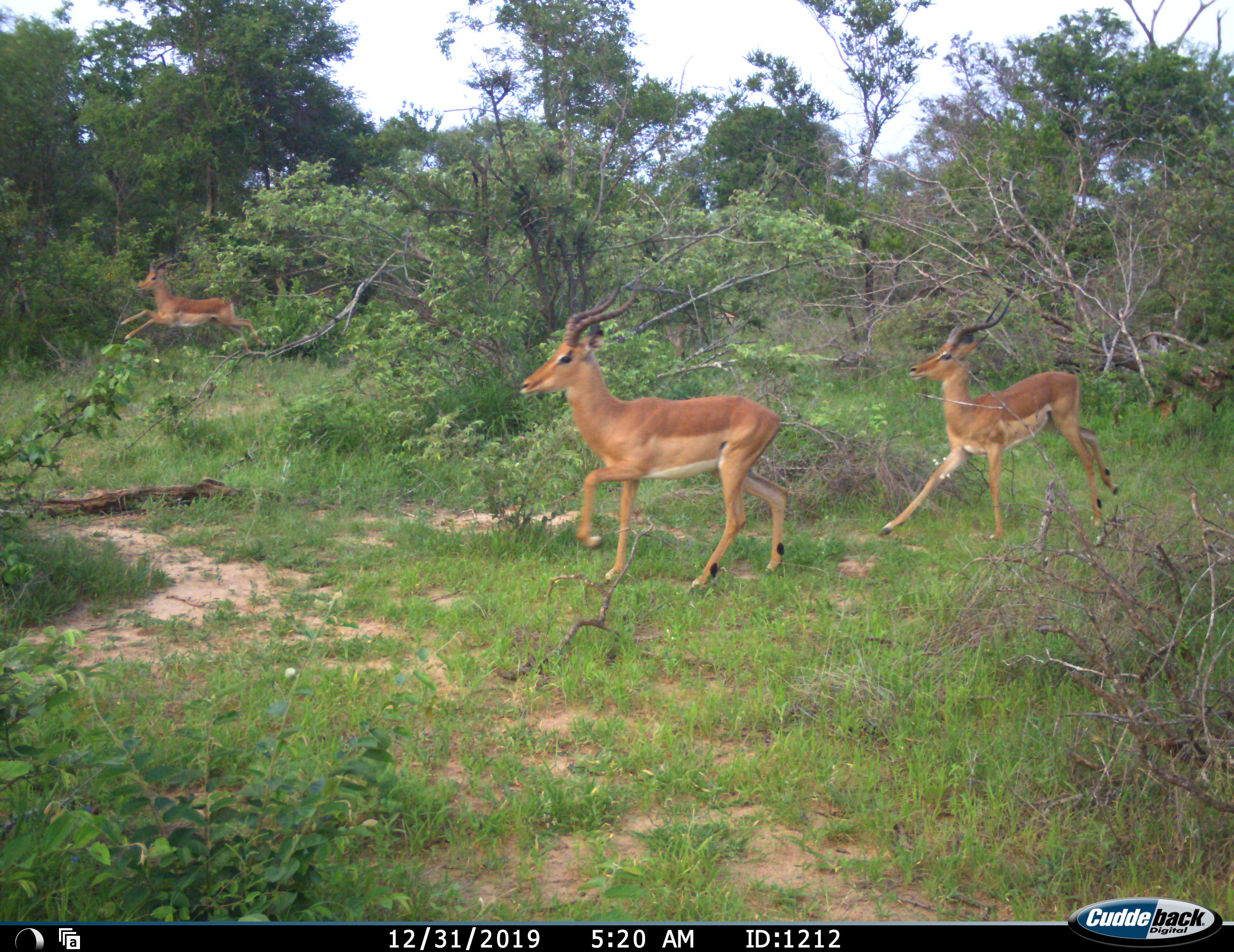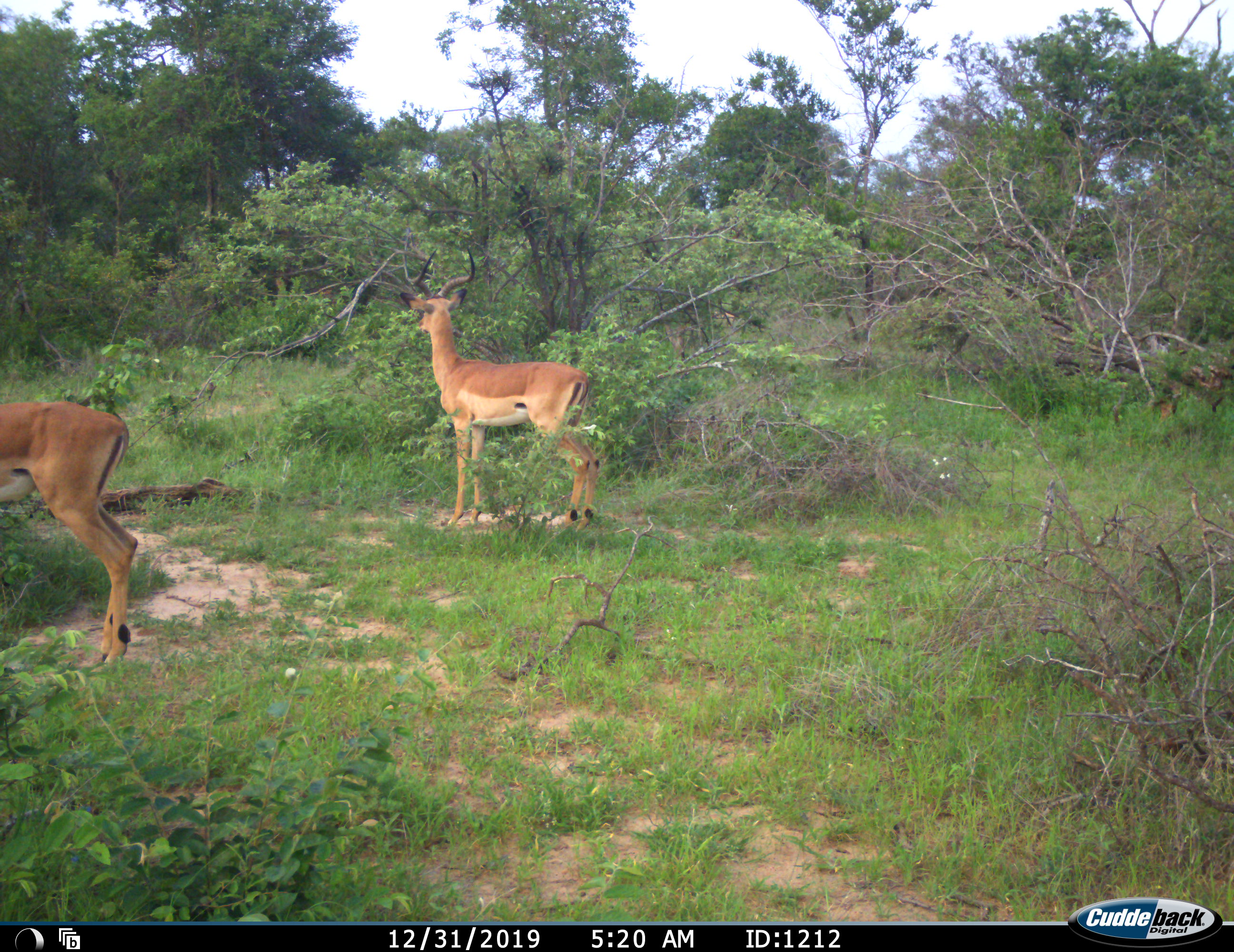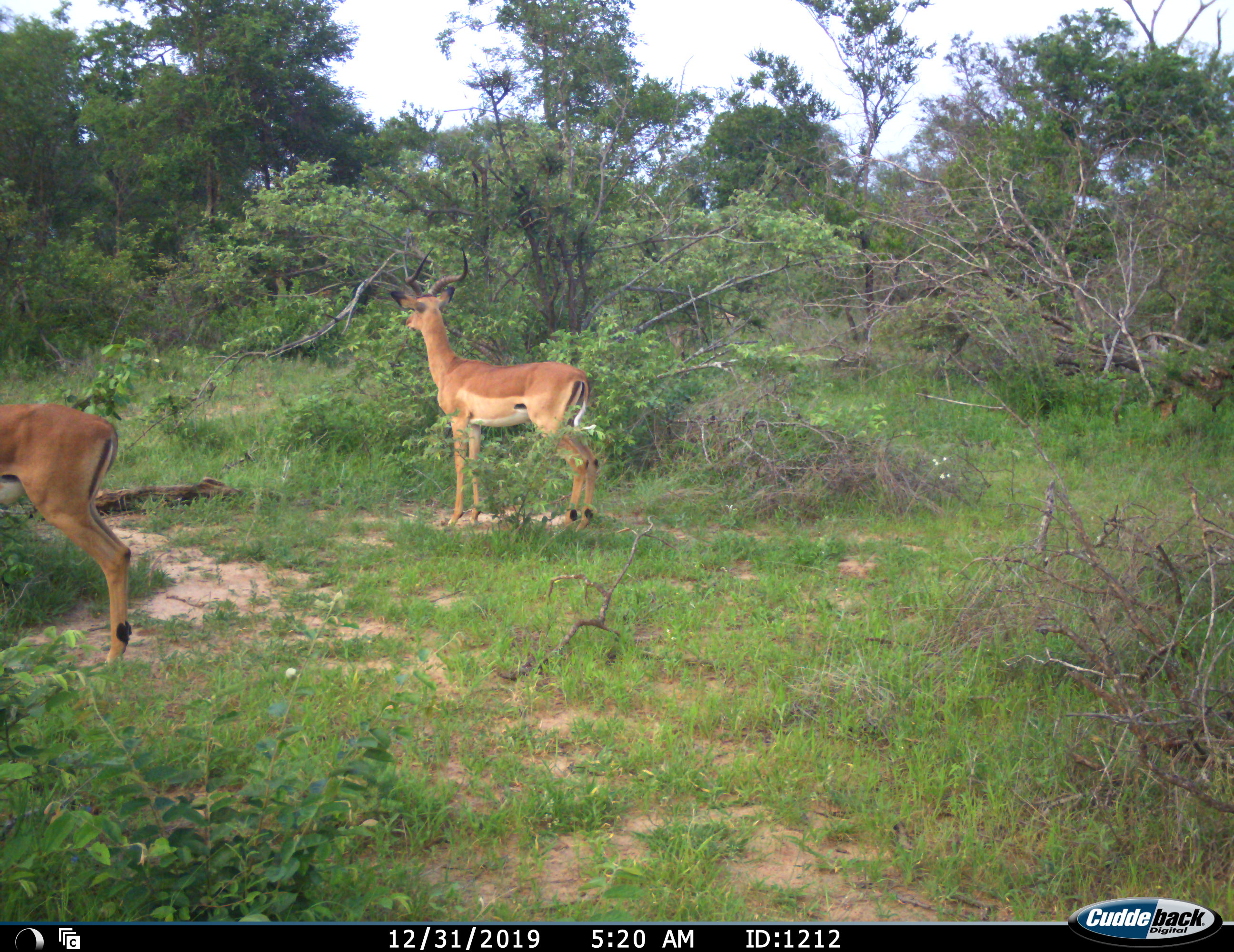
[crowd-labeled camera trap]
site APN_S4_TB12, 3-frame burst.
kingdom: Animalia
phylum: Chordata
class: Mammalia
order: Artiodactyla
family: Bovidae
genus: Aepyceros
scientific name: Aepyceros melampus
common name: impala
Impala (Aepyceros melampus), count 3. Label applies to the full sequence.